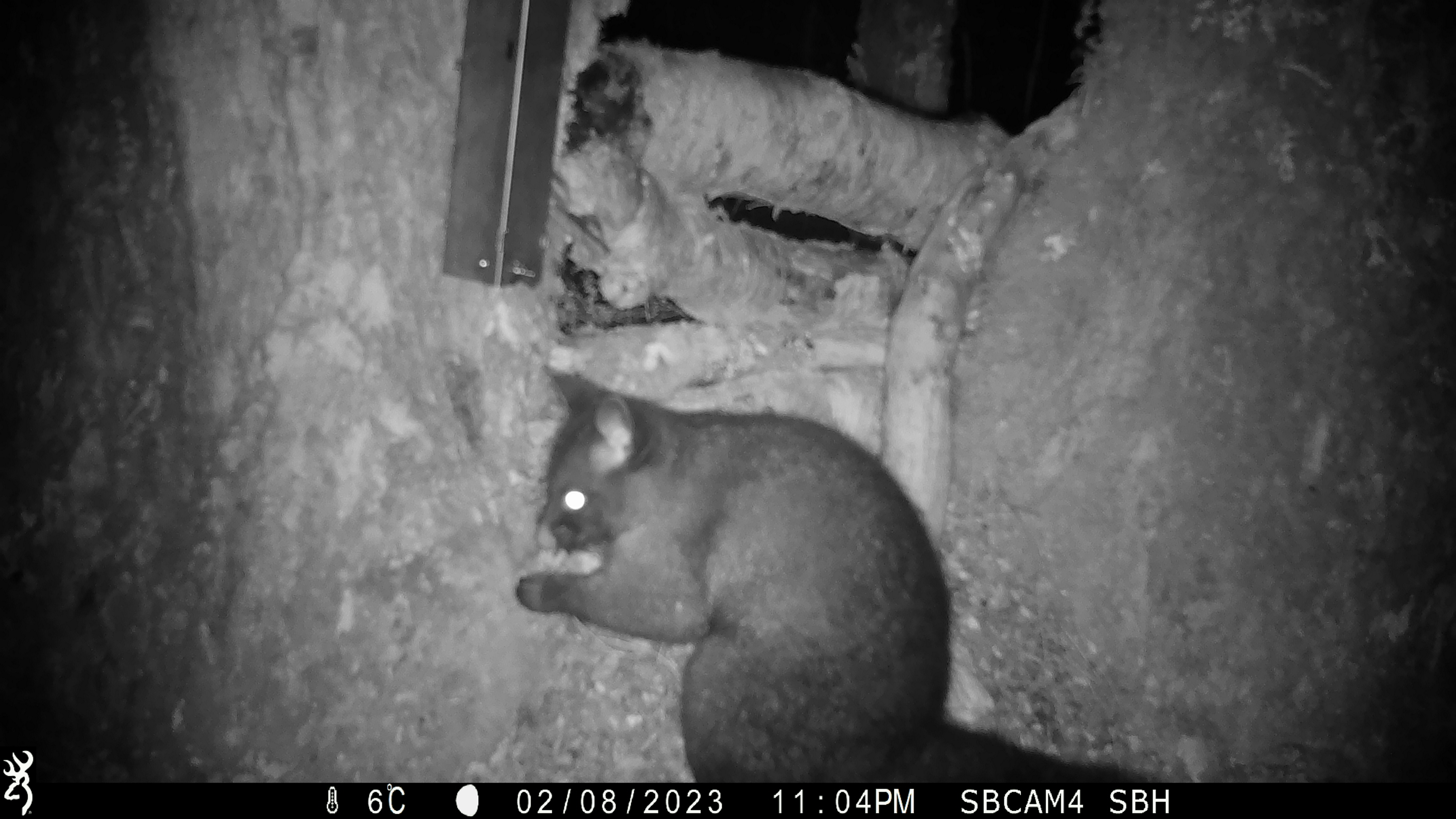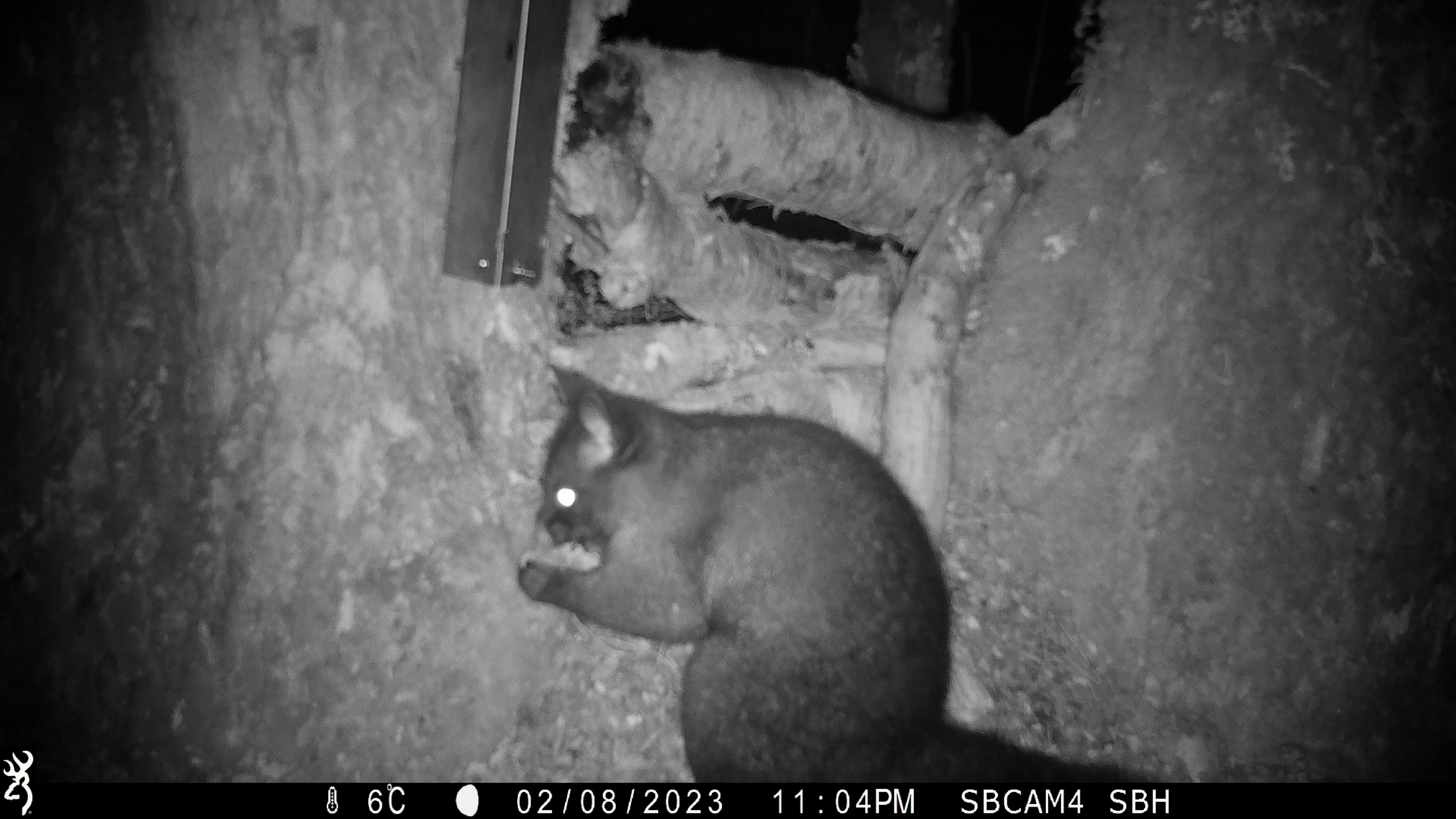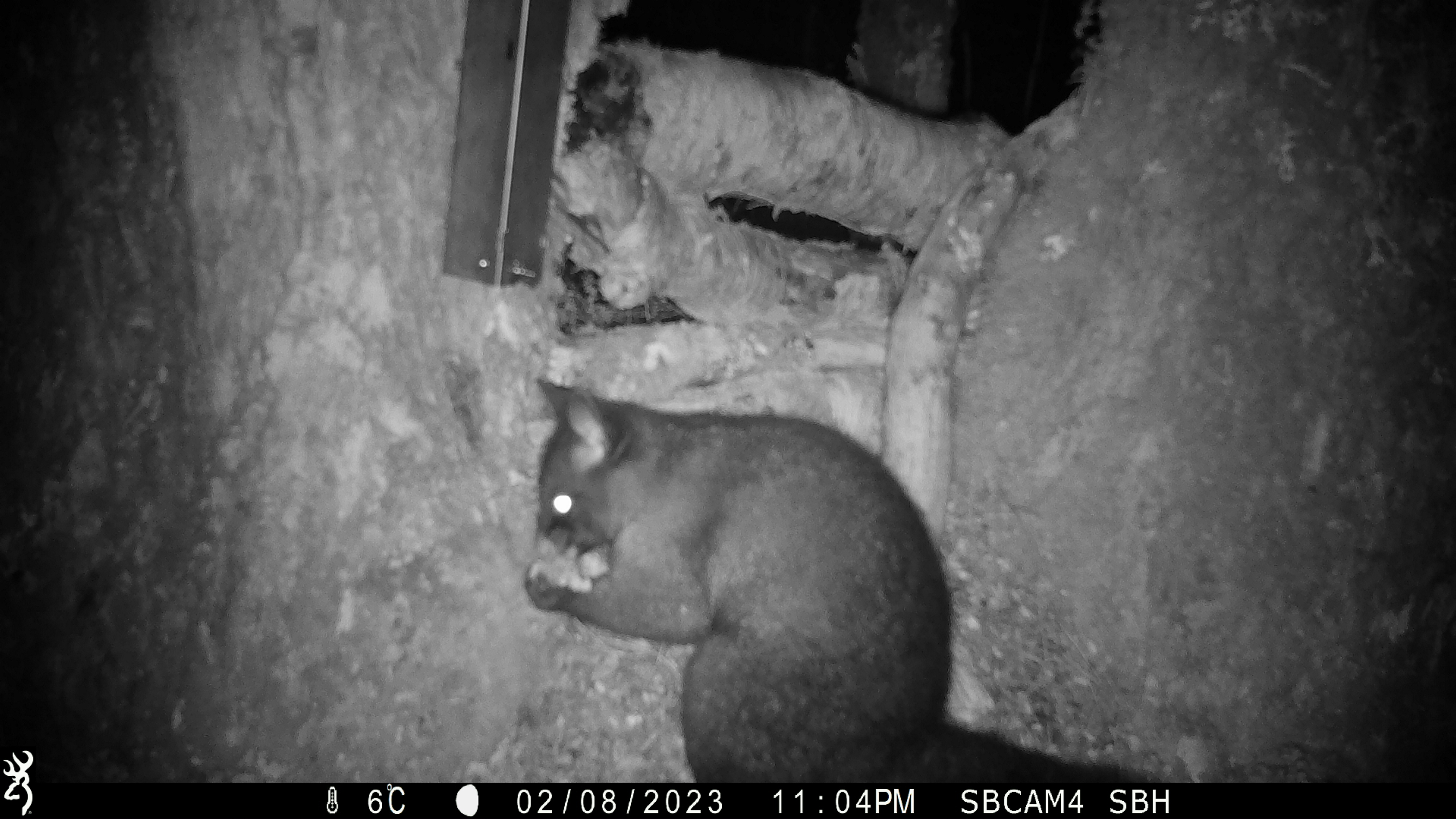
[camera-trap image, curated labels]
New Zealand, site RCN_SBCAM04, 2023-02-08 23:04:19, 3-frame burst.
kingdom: Animalia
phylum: Chordata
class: Mammalia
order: Diprotodontia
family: Phalangeridae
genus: Trichosurus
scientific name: Trichosurus vulpecula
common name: common brushtail possum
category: possum